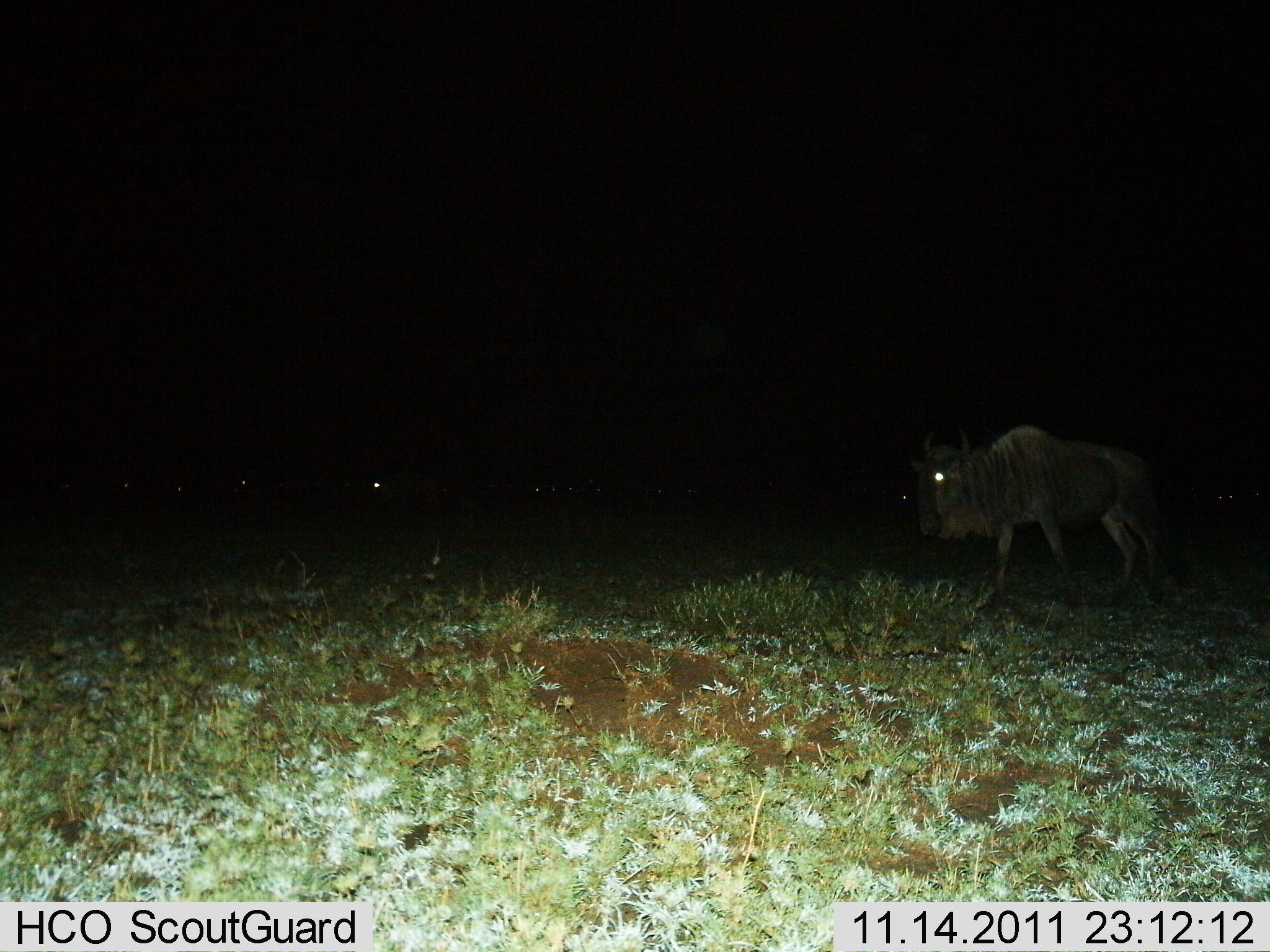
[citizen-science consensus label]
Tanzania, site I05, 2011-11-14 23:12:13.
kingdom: Animalia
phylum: Chordata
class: Mammalia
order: Artiodactyla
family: Bovidae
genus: Connochaetes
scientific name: Connochaetes taurinus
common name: blue wildebeest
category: wildebeest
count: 1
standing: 35%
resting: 6%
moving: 88%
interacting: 0%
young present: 0%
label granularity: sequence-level